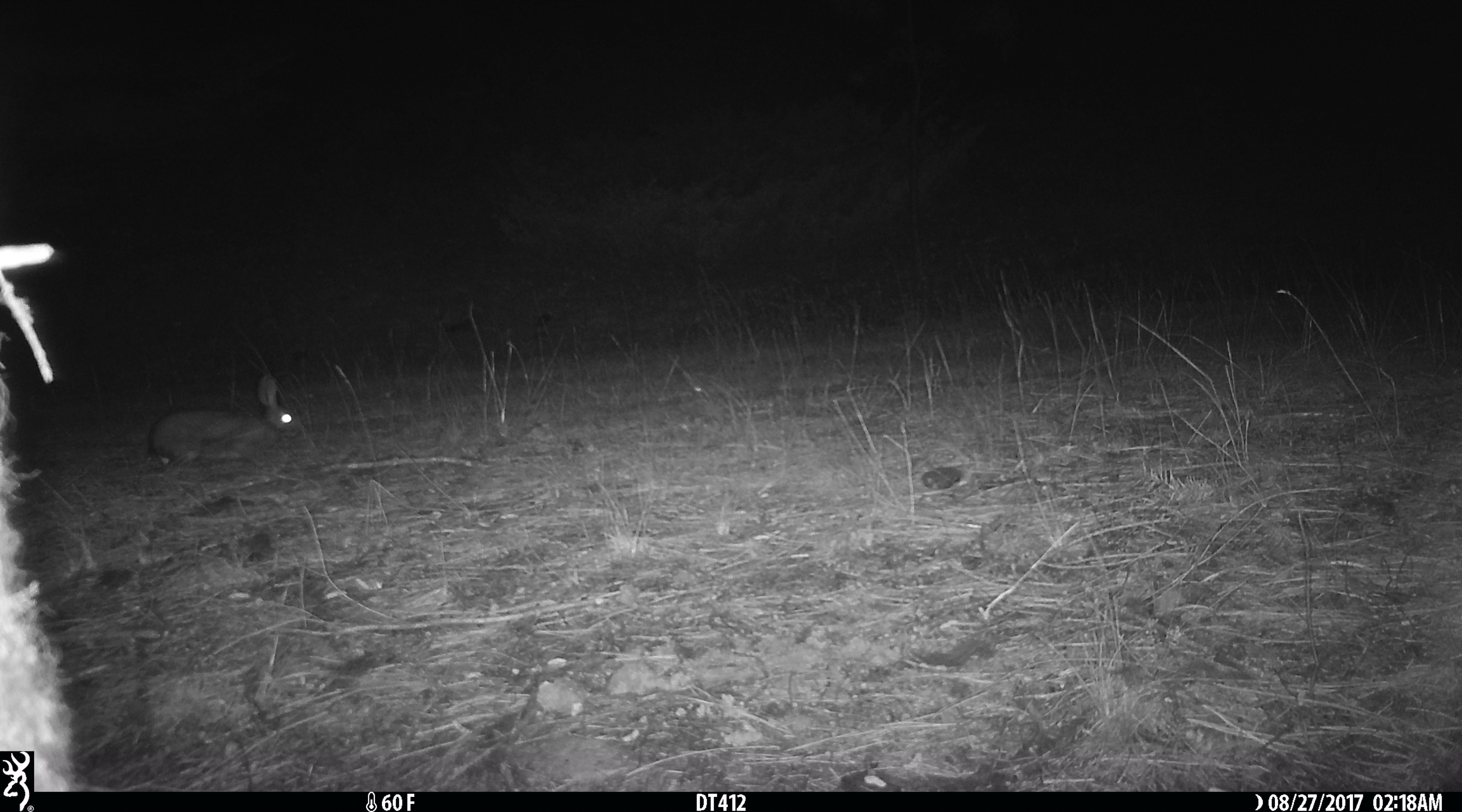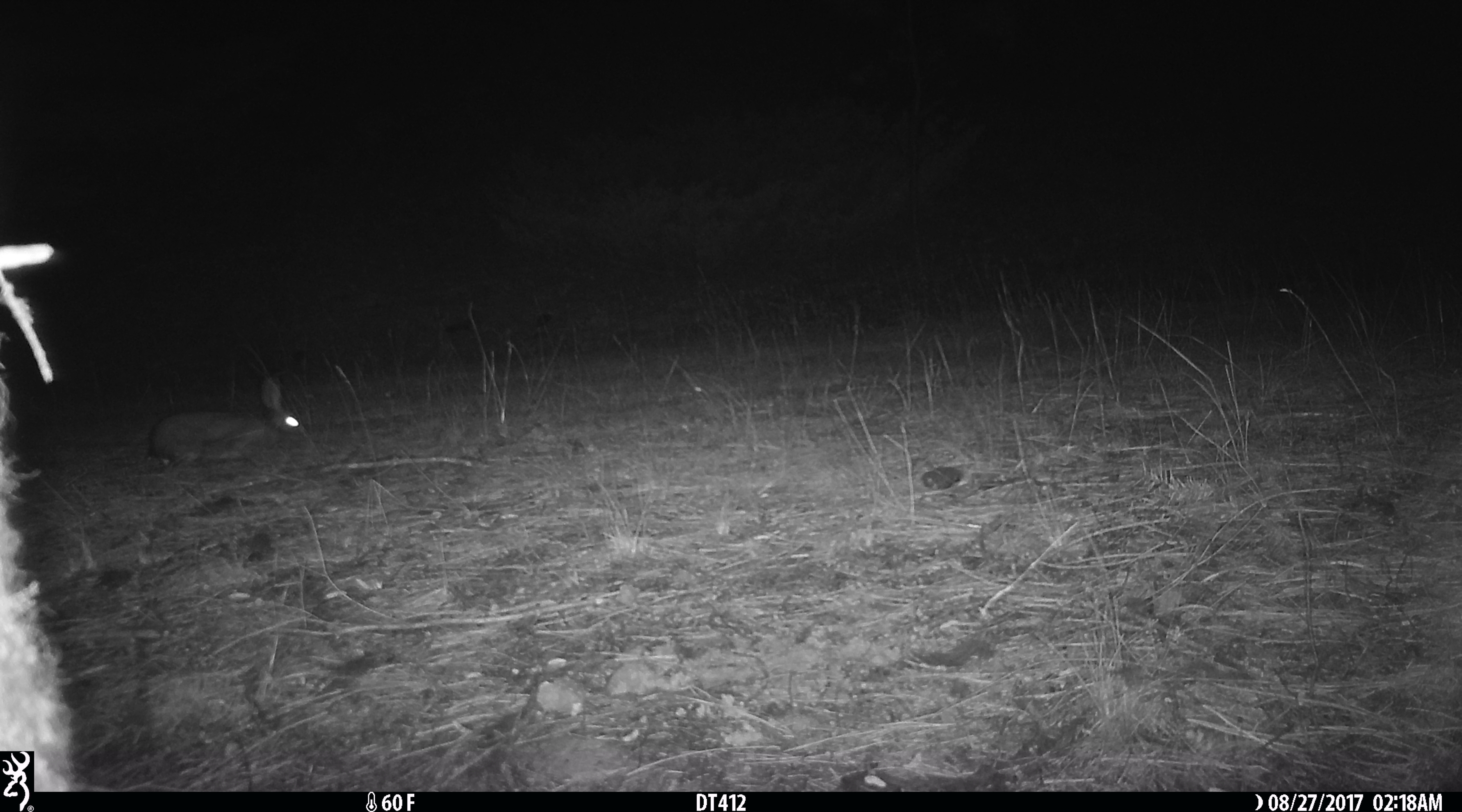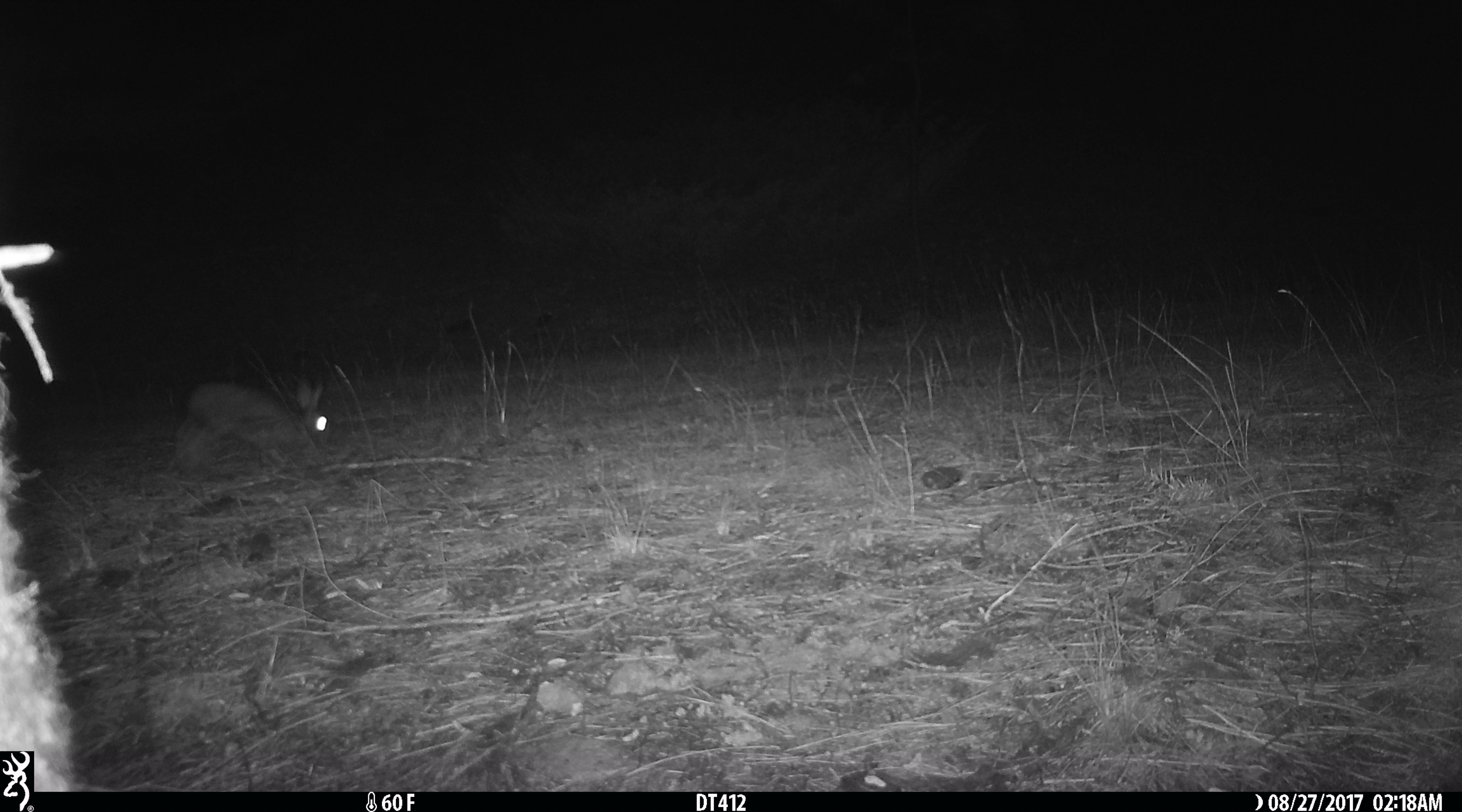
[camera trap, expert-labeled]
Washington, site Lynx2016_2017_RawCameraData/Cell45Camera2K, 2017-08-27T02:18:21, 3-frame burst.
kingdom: Animalia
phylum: Chordata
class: Mammalia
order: Lagomorpha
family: Leporidae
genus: Lepus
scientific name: Lepus americanus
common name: snowshoe hare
Lepus americanus (snowshoe hare). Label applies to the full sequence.